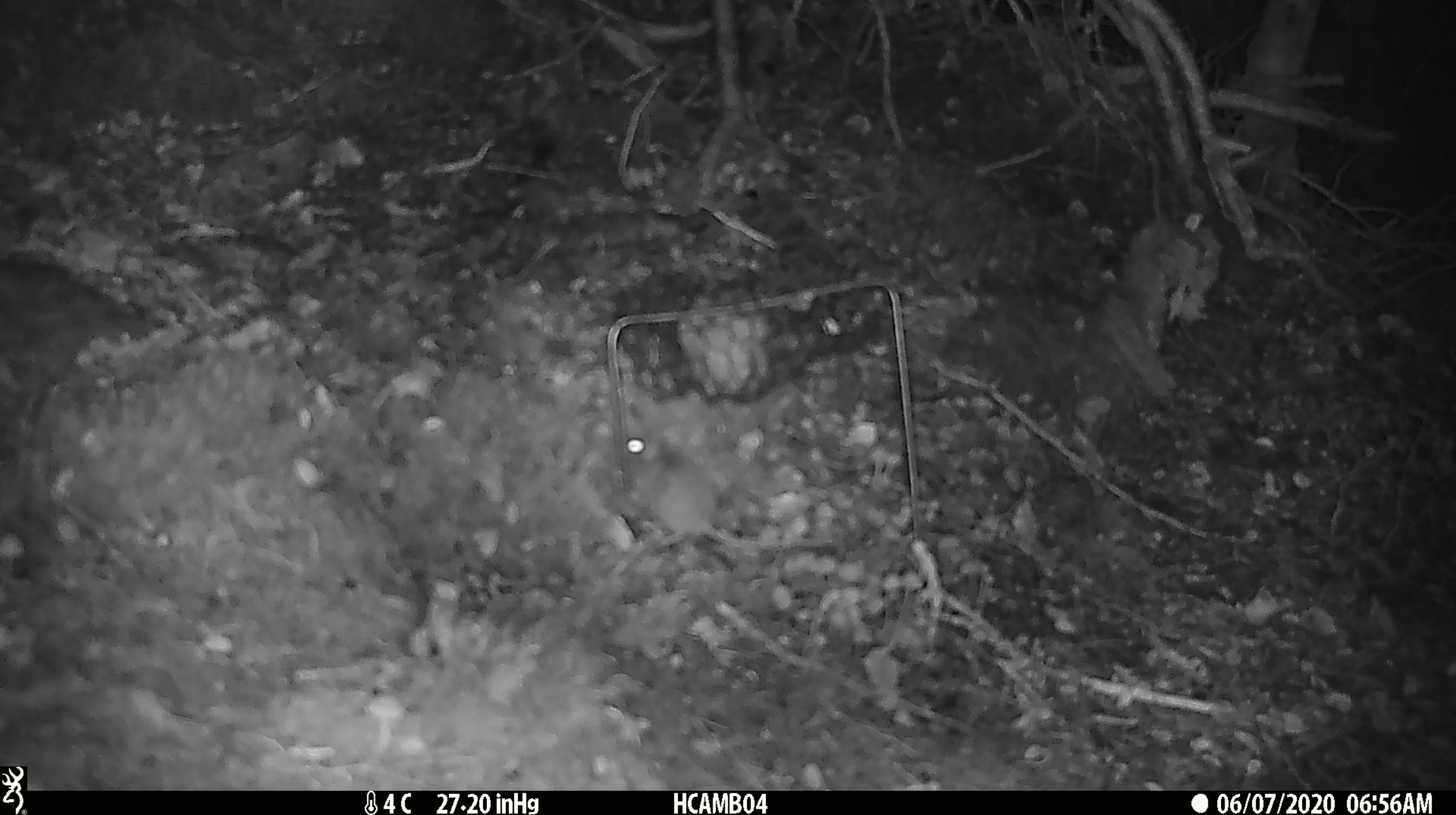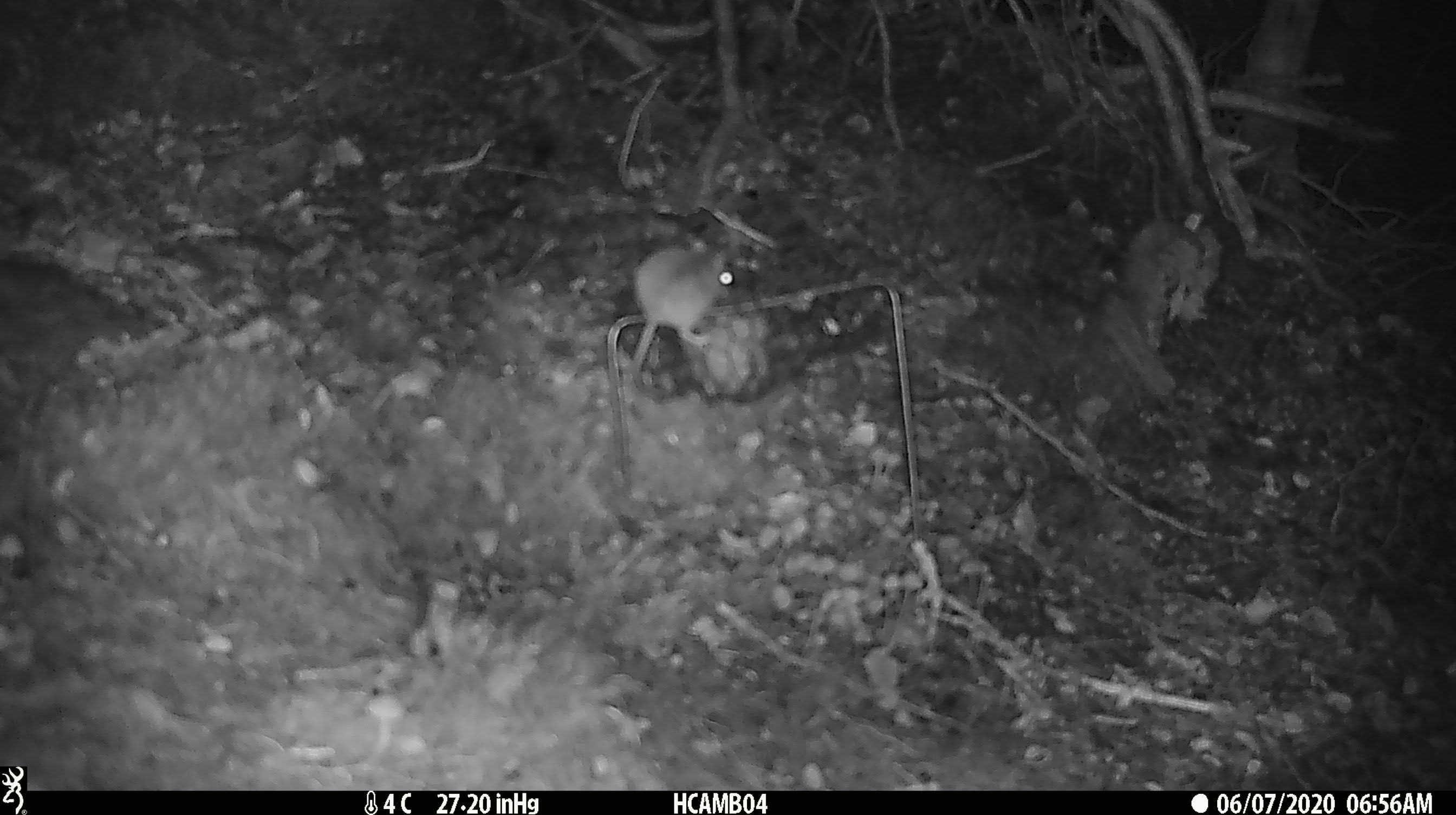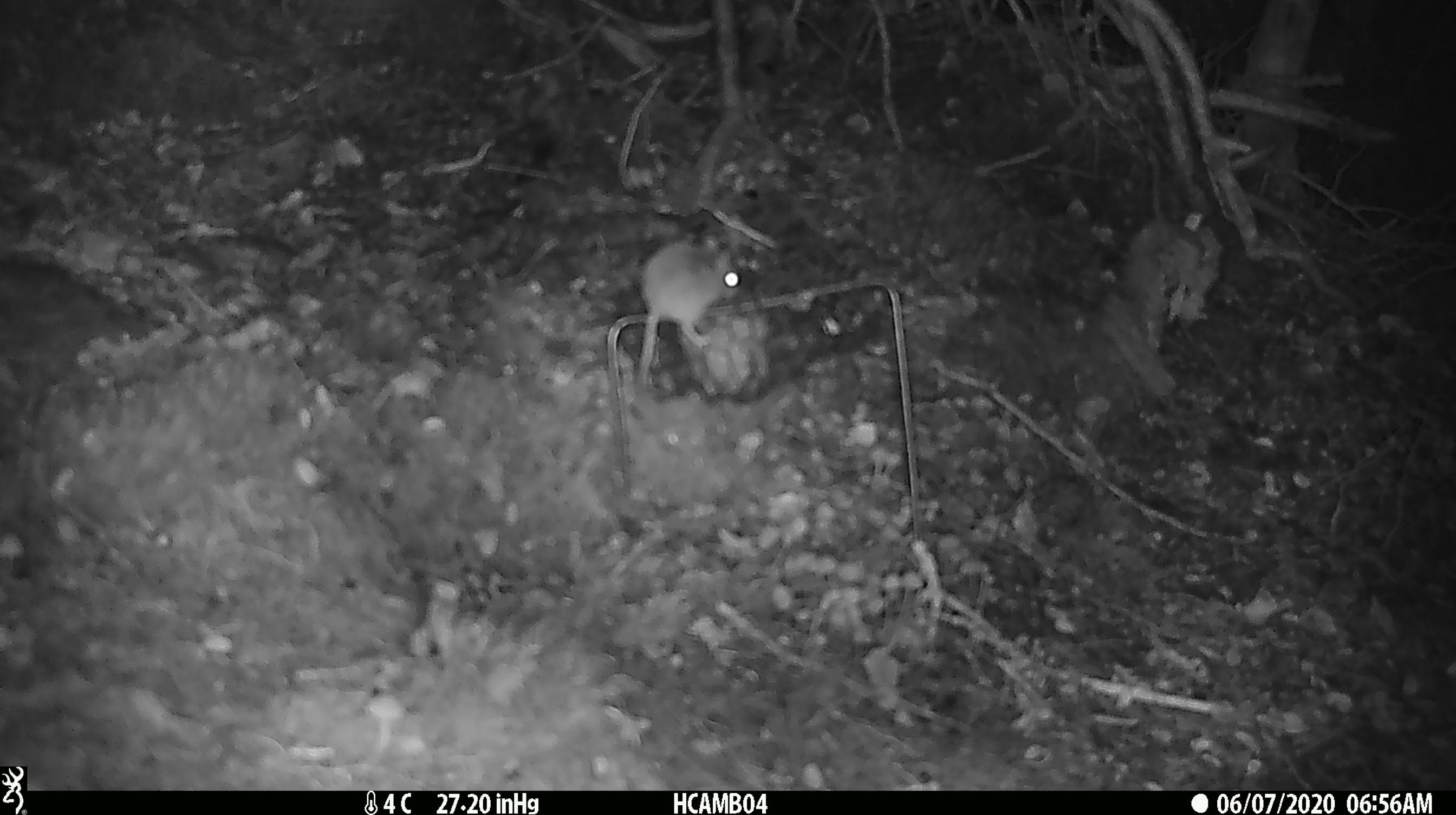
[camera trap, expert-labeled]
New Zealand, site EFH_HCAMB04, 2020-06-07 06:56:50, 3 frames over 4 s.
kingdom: Animalia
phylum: Chordata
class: Mammalia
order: Rodentia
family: Muridae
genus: Mus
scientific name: Mus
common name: mouse